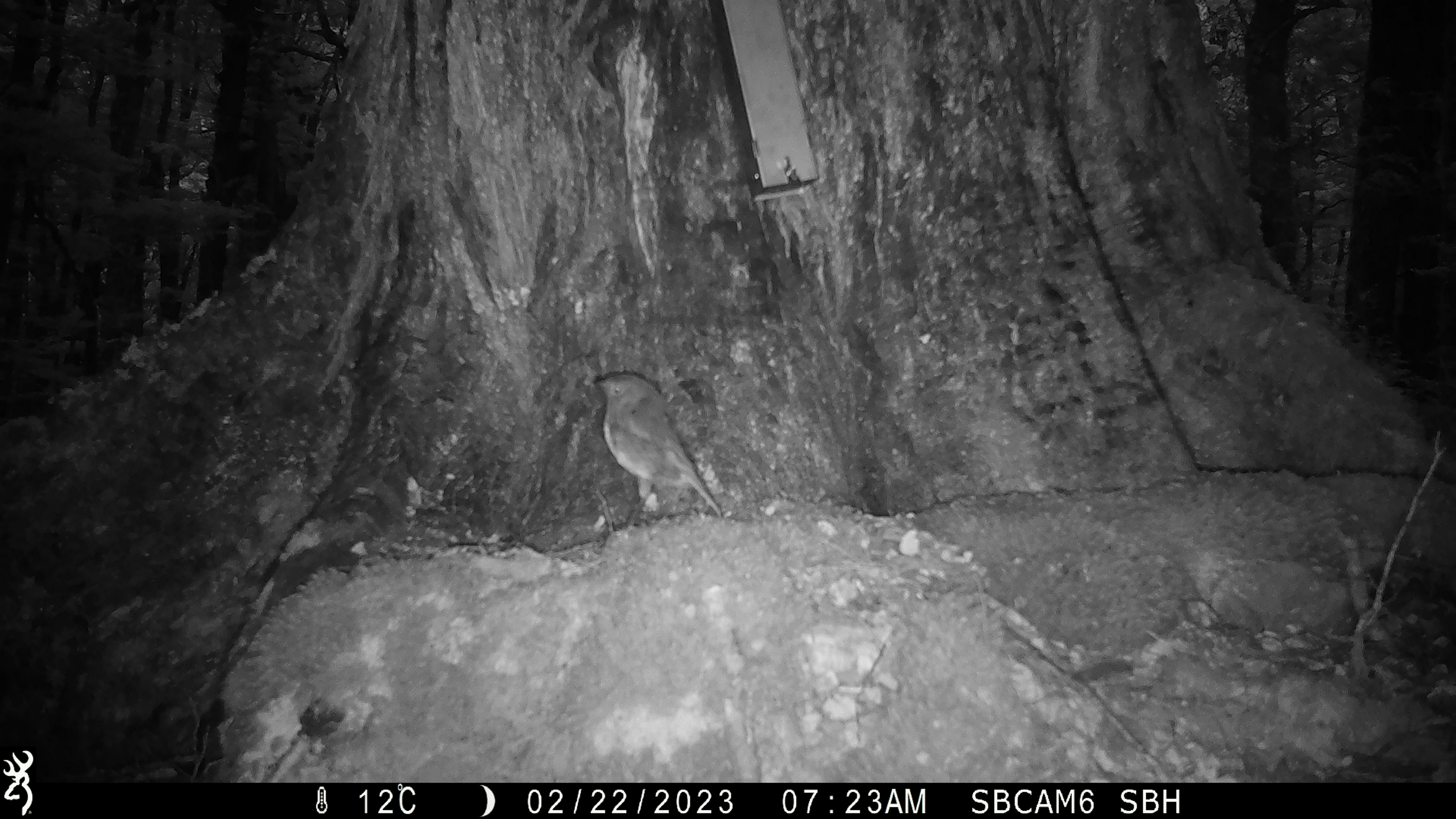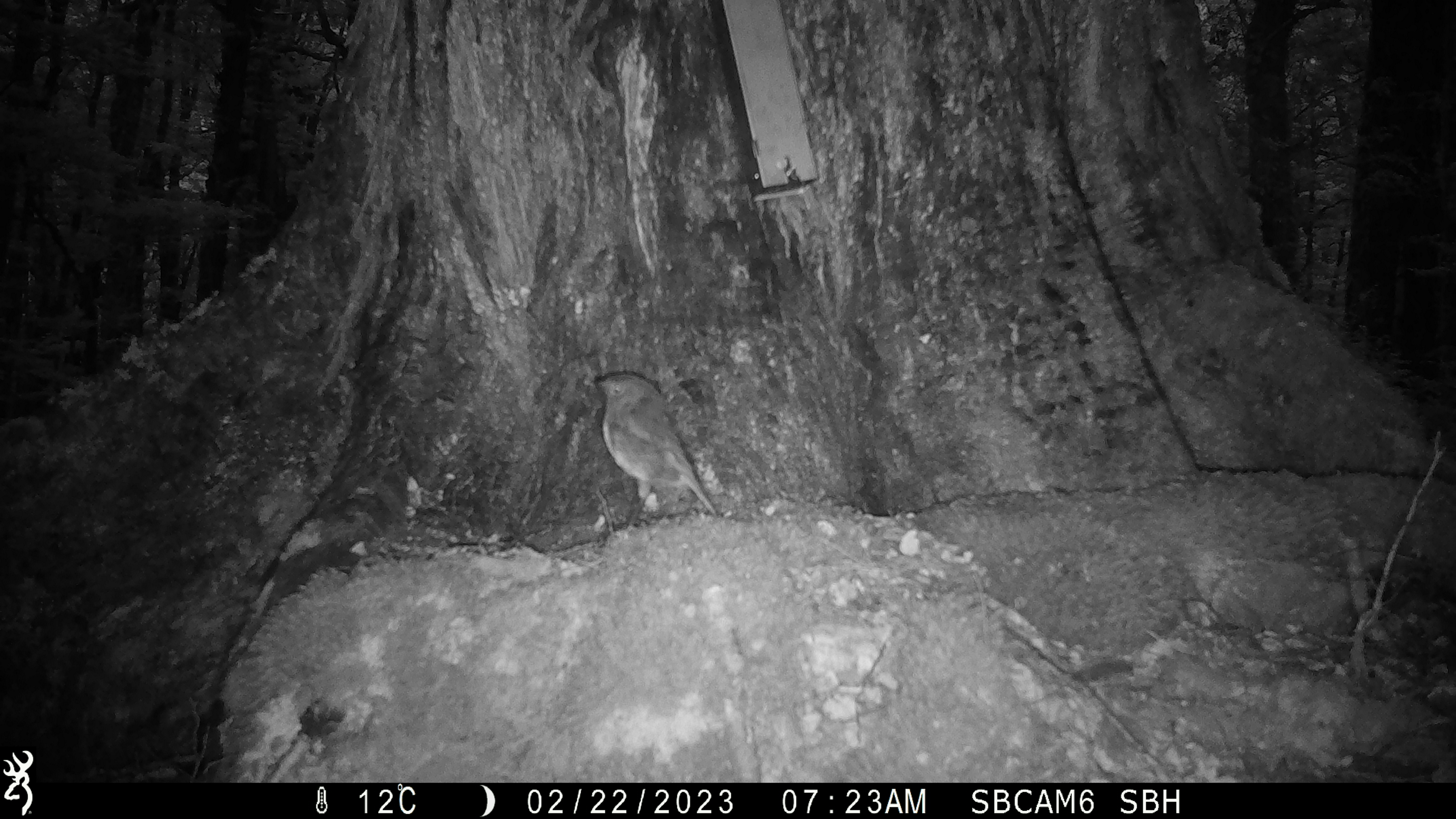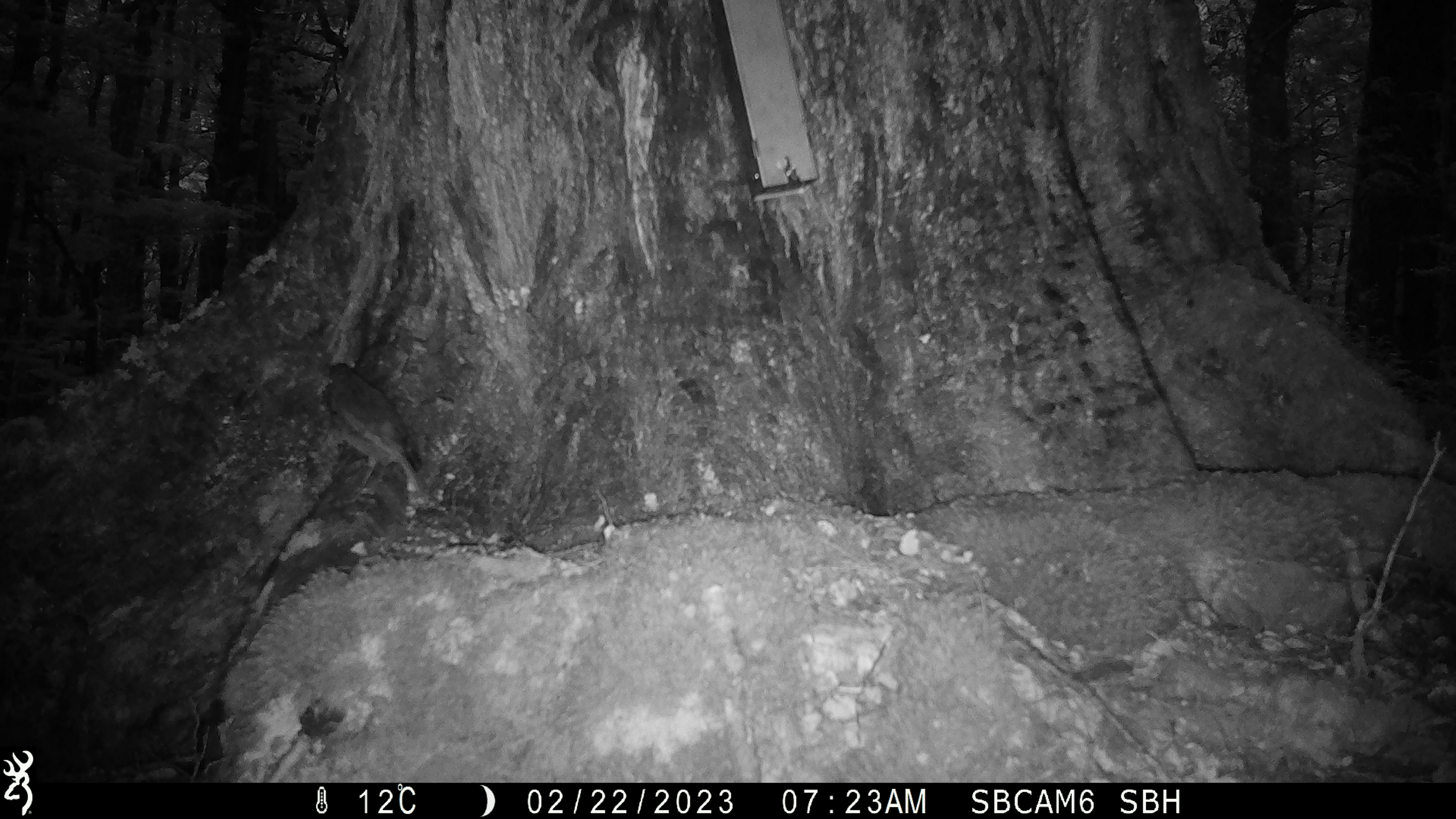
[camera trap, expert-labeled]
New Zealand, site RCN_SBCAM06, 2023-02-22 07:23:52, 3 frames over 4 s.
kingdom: Animalia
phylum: Chordata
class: Aves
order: Passeriformes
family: Petroicidae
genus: Petroica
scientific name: Petroica australis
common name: new zealand robin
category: robin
Robin (new zealand robin) (Petroica australis).